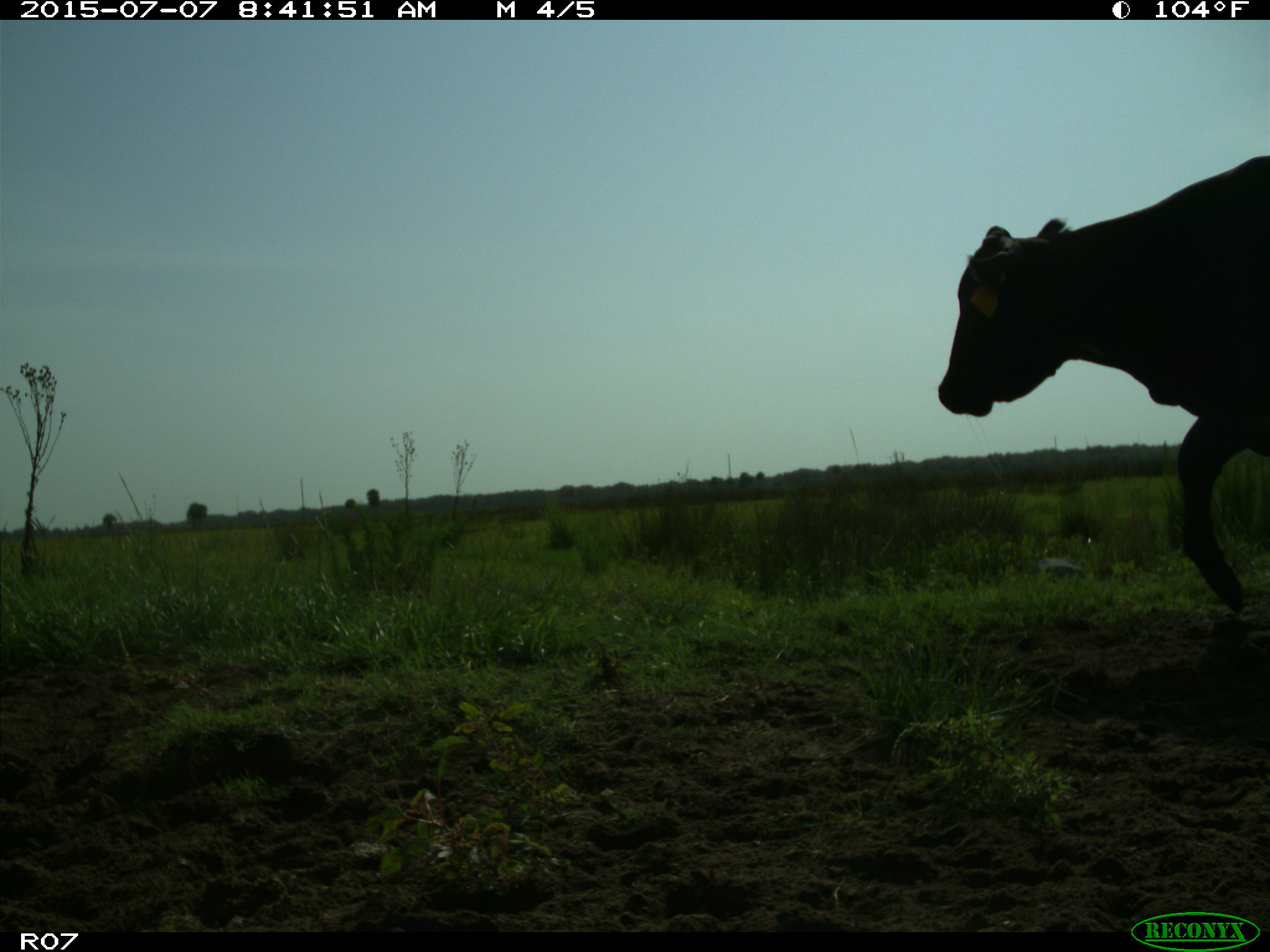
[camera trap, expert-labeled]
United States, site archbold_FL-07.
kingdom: Animalia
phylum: Chordata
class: Mammalia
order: Artiodactyla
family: Bovidae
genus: Bos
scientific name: Bos taurus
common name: domestic cow